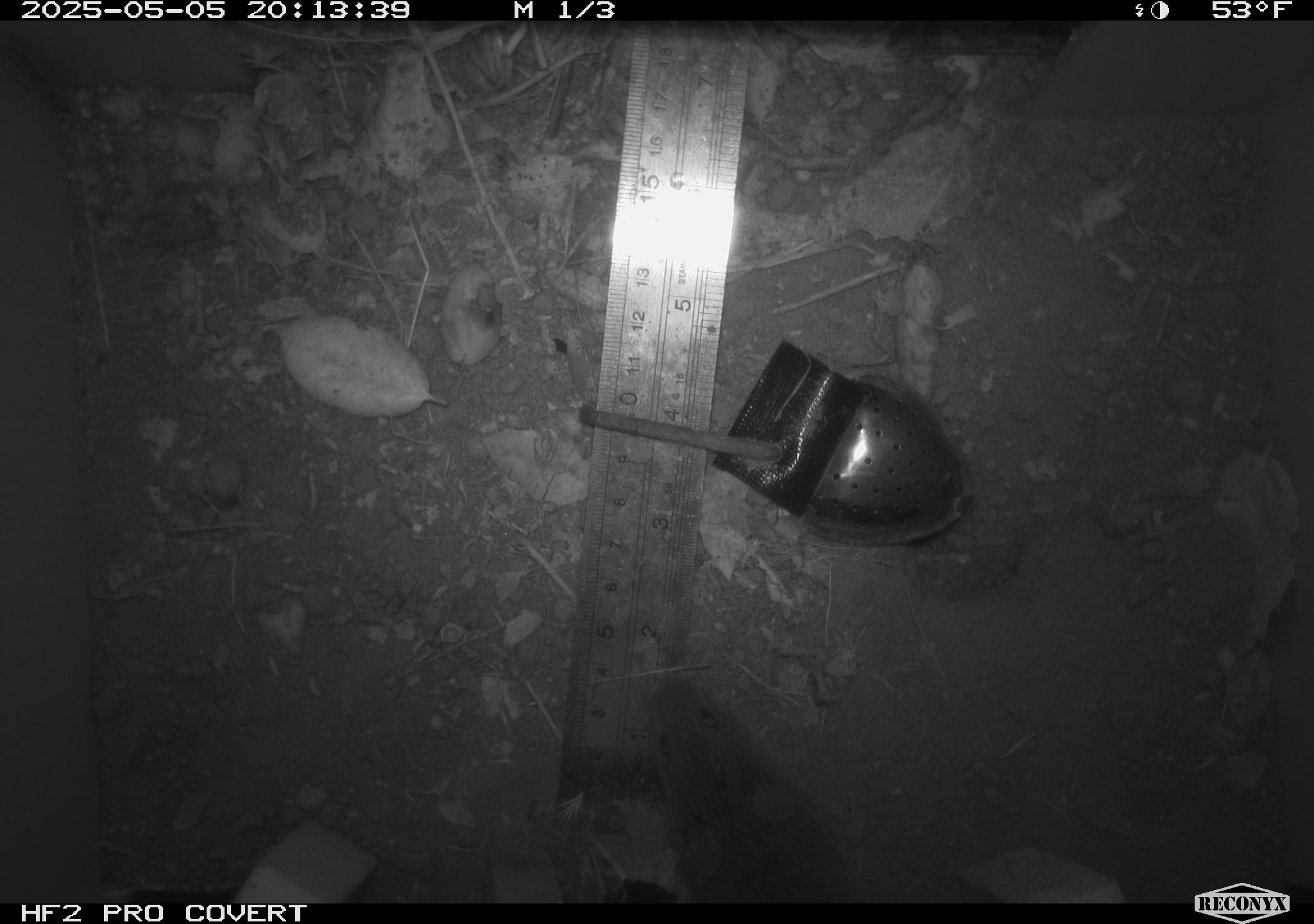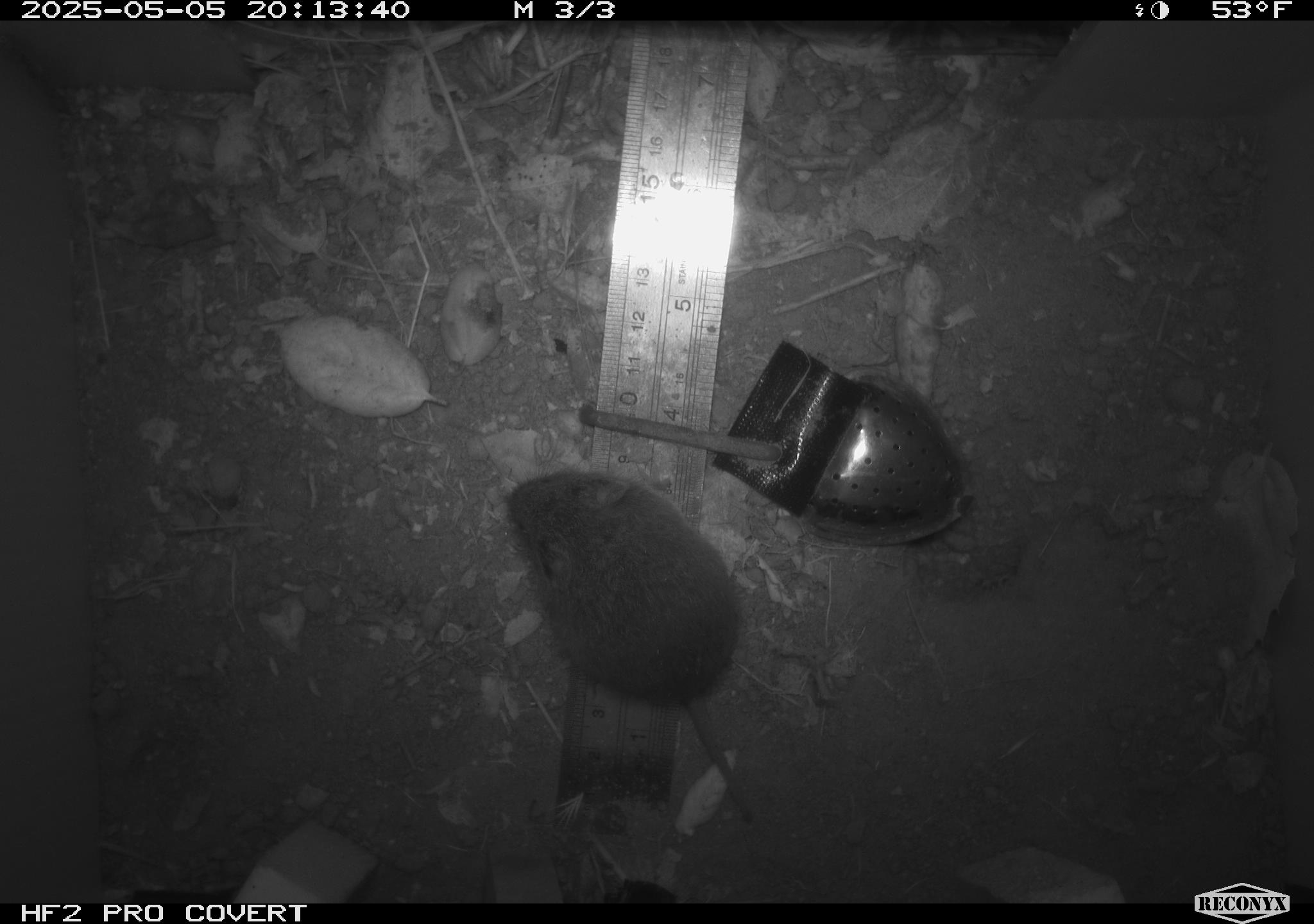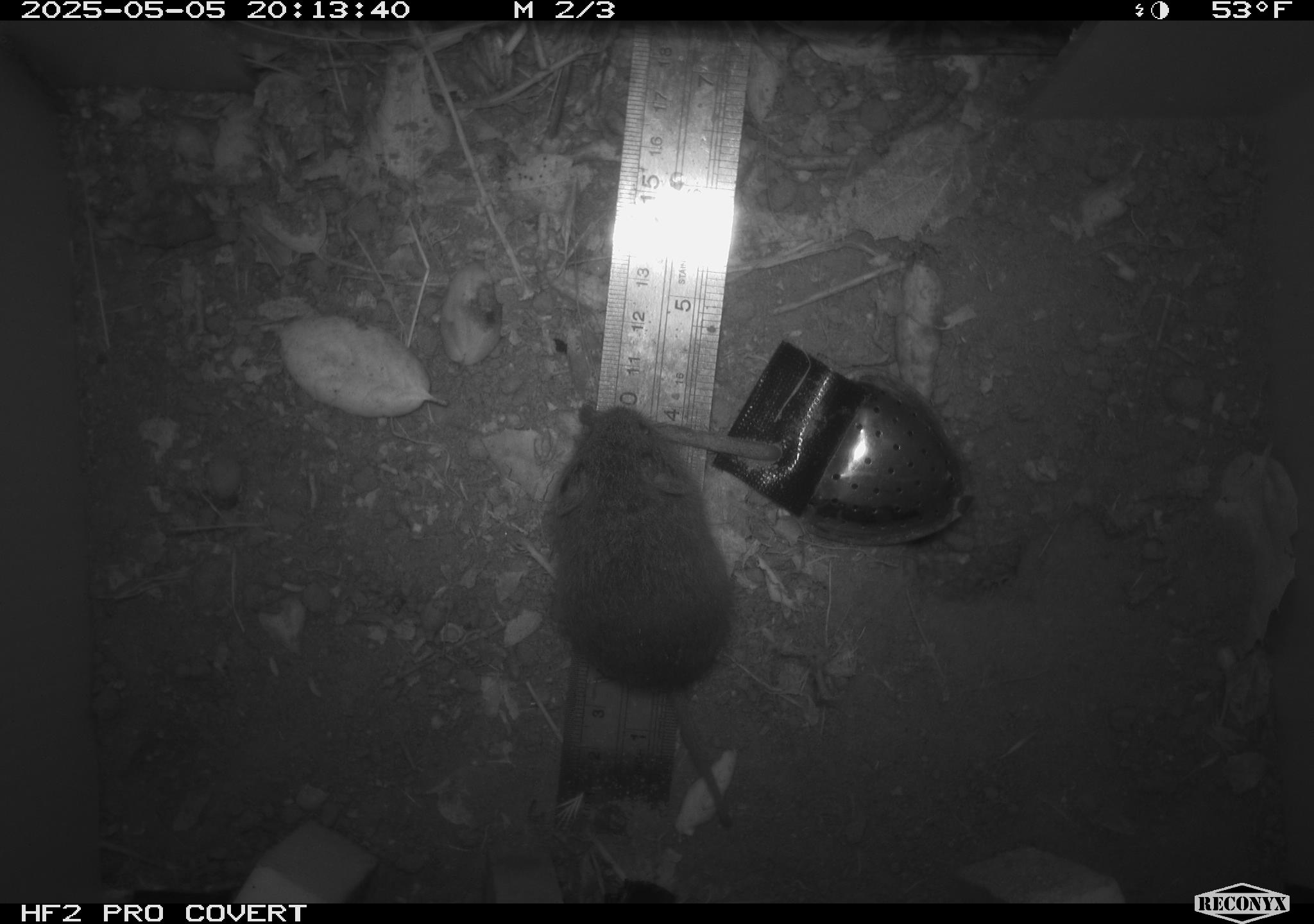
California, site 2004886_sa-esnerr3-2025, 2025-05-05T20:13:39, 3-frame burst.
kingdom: Animalia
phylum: Chordata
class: Mammalia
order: Rodentia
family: Cricetidae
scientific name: Arvicolinae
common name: voles, lemmings, and muskrats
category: arvicolinae subfamily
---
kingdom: Animalia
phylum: Chordata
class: Mammalia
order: Rodentia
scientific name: Rodentia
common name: rodent